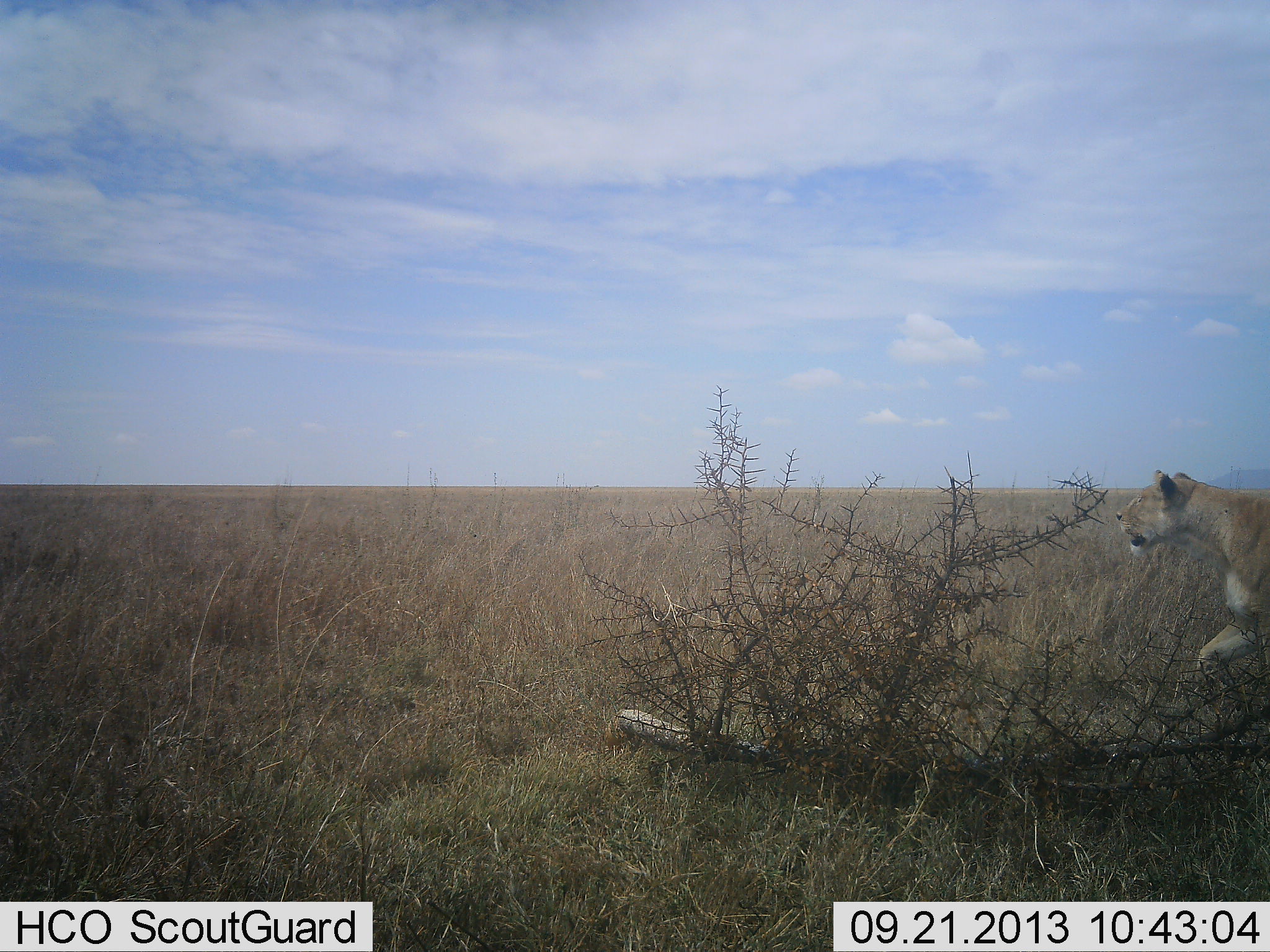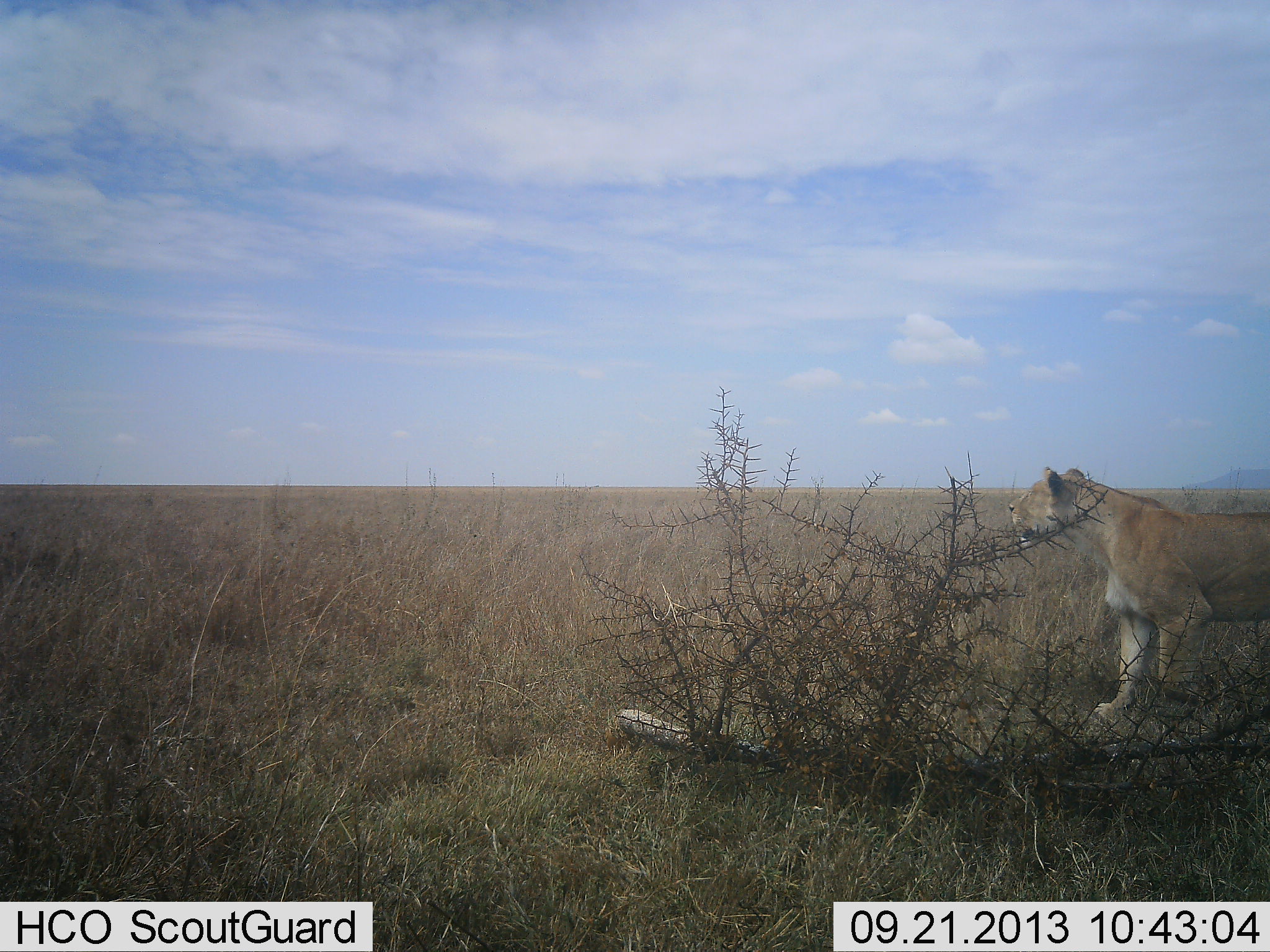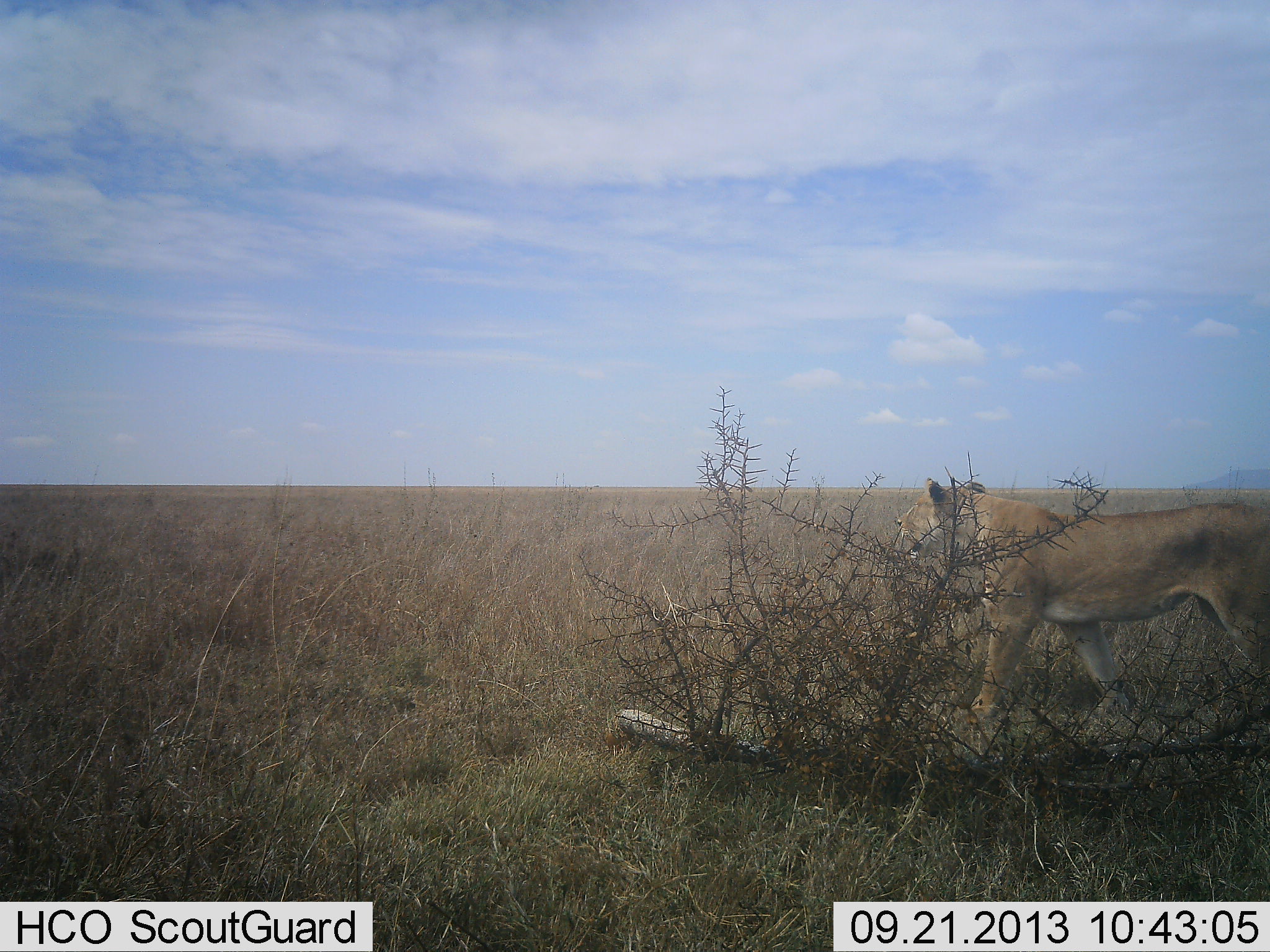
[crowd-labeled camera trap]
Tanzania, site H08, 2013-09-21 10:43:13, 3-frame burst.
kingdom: Animalia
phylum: Chordata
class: Mammalia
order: Carnivora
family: Felidae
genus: Panthera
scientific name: Panthera leo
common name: lion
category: lionfemale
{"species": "lionfemale (lion) (Panthera leo)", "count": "1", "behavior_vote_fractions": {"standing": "29%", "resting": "0%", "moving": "83%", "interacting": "0%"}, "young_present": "0%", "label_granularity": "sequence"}